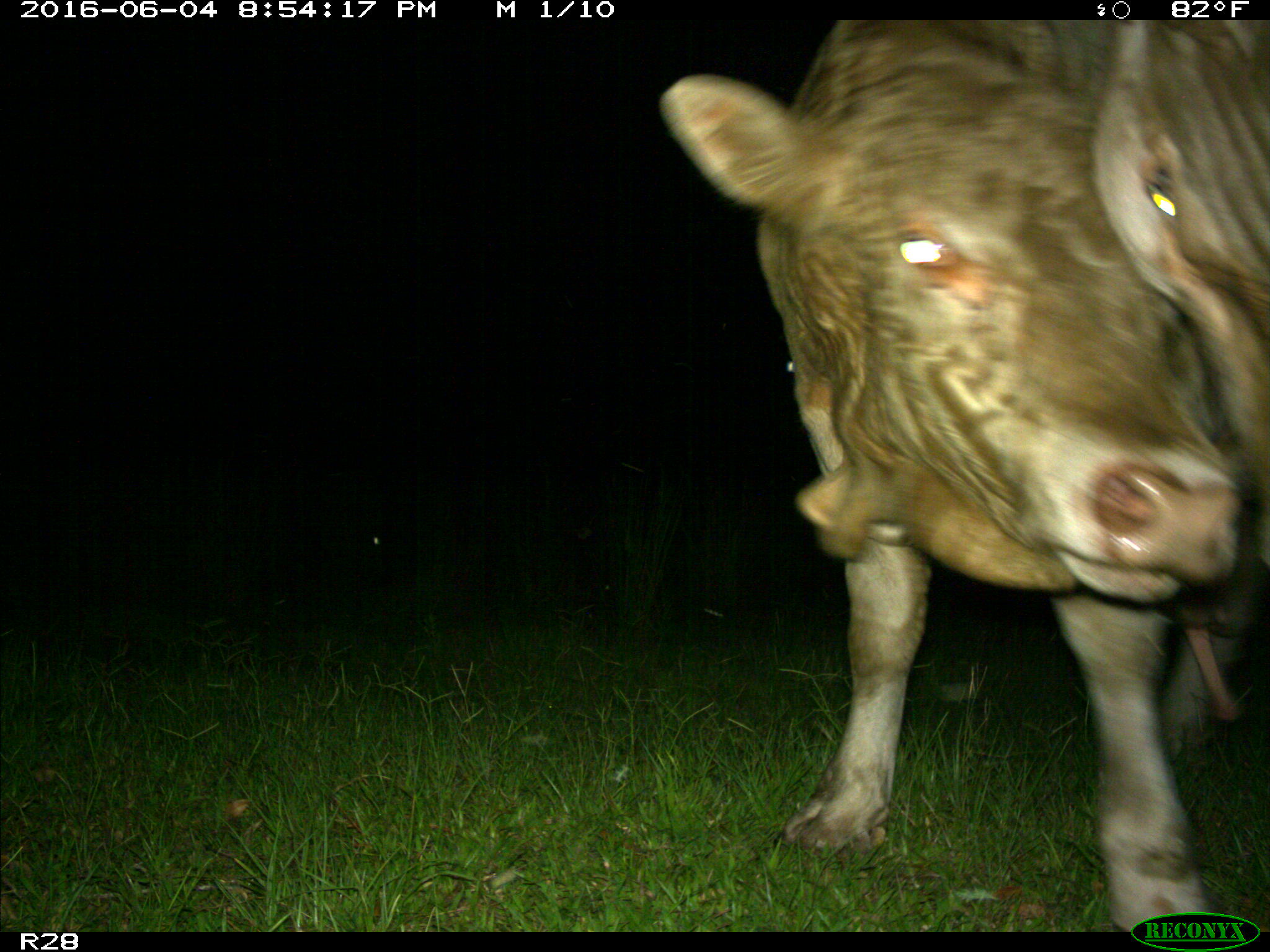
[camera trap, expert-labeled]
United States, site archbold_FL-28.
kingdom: Animalia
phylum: Chordata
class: Mammalia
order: Artiodactyla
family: Bovidae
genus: Bos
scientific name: Bos taurus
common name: domestic cow